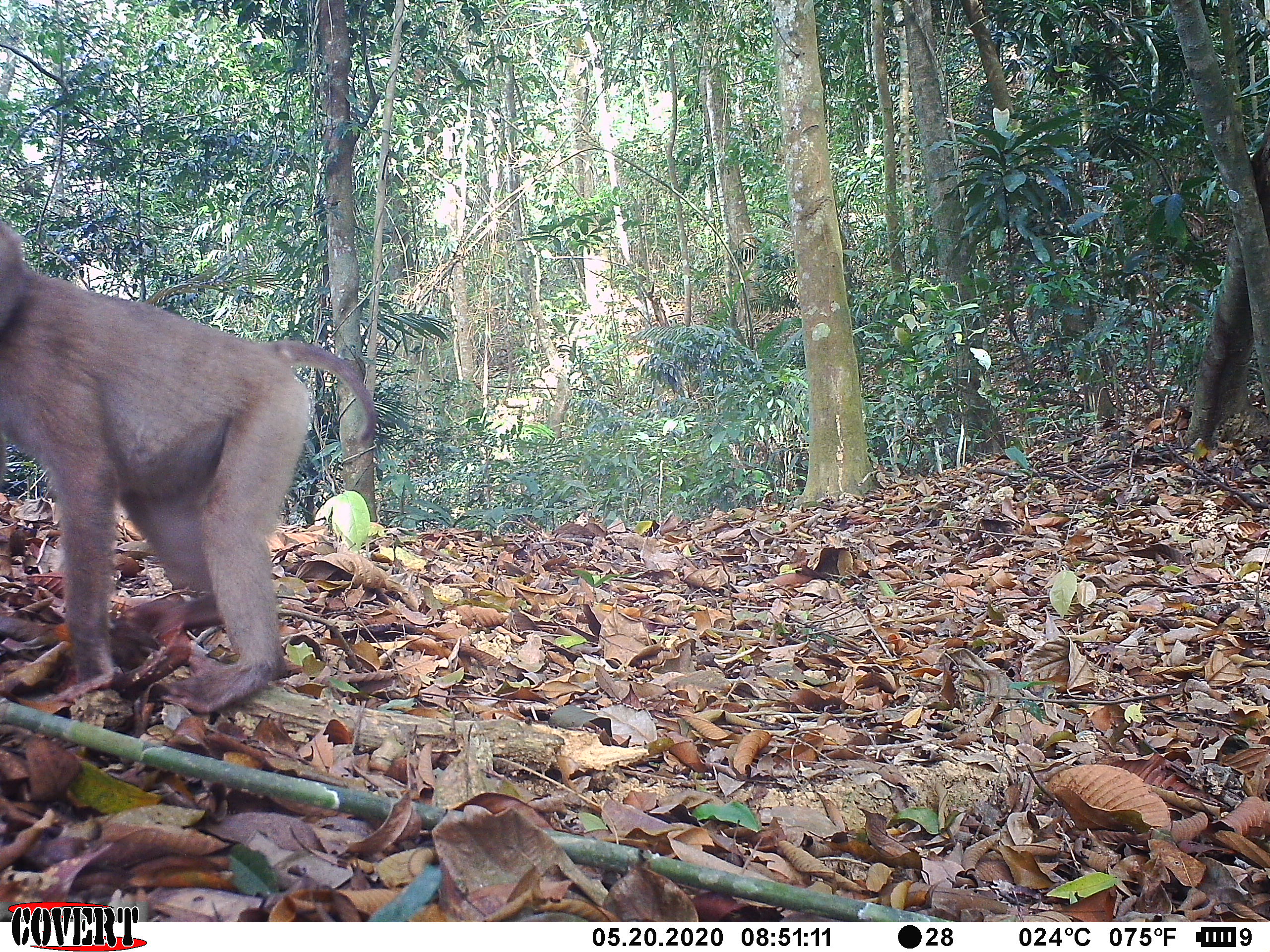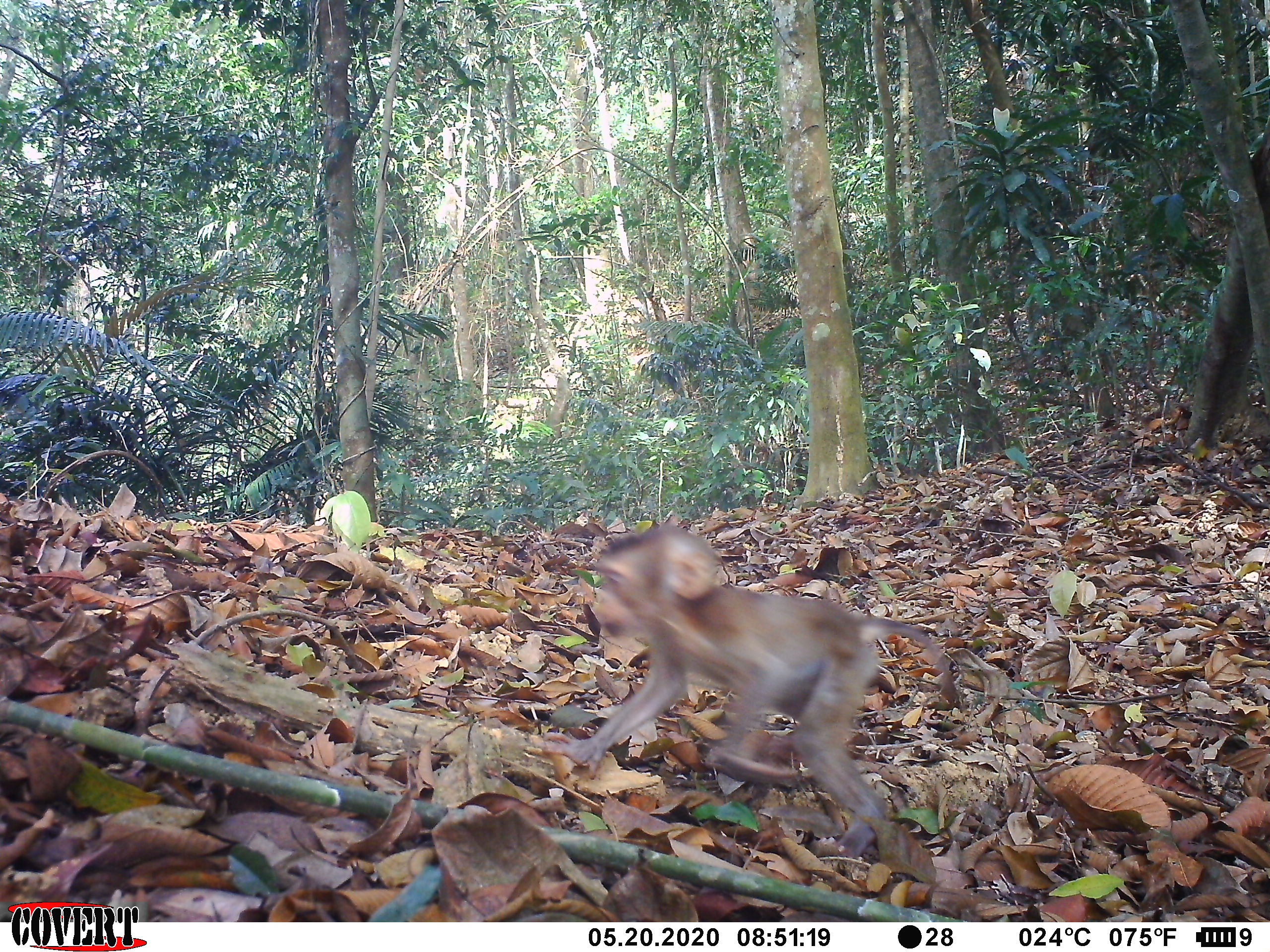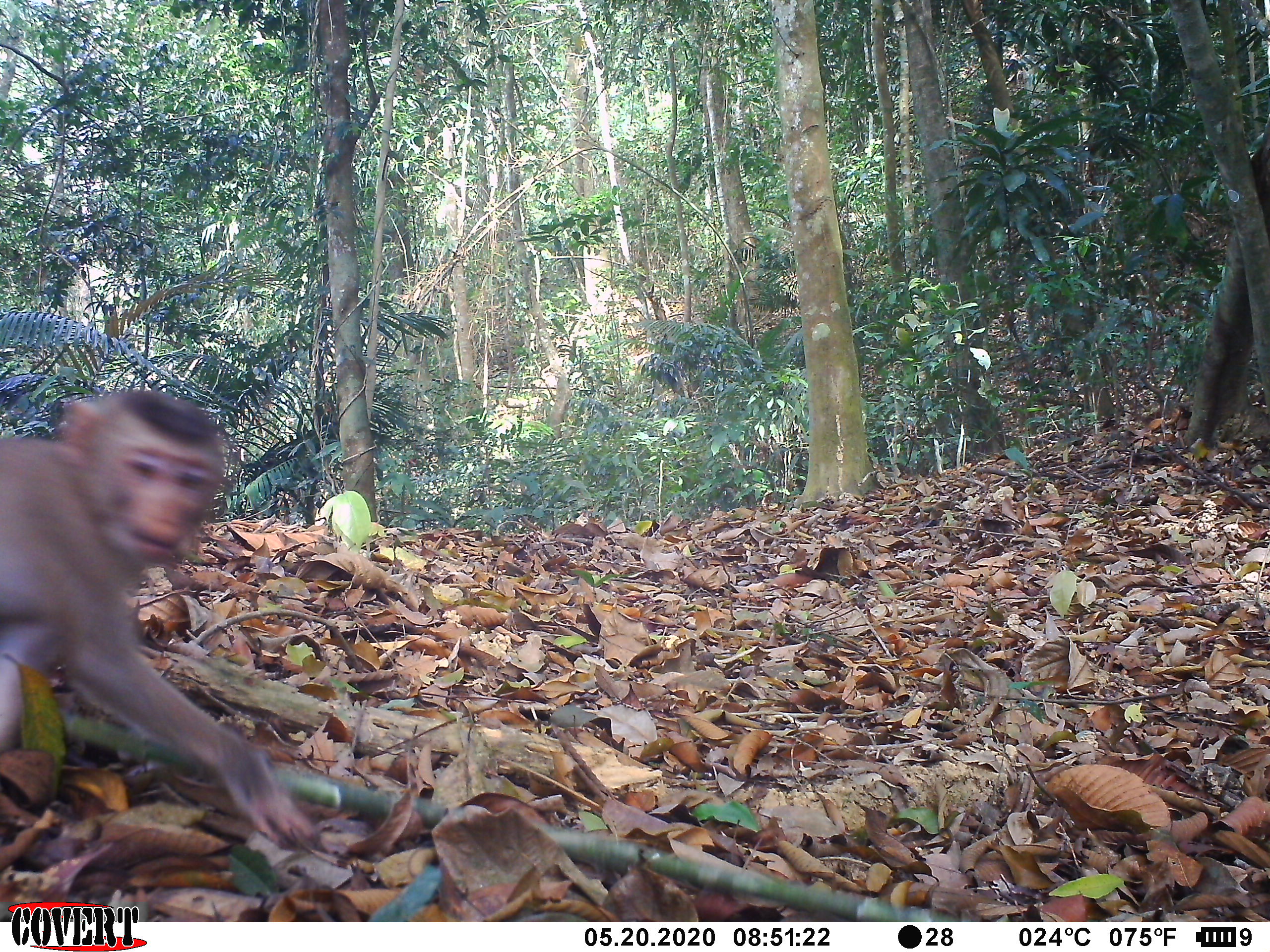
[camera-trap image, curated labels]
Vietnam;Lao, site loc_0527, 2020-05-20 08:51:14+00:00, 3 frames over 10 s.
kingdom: Animalia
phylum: Chordata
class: Mammalia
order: Primates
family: Cercopithecidae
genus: Macaca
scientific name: Macaca nemestrina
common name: pig-tailed macaque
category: pig tailed macaque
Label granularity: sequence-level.